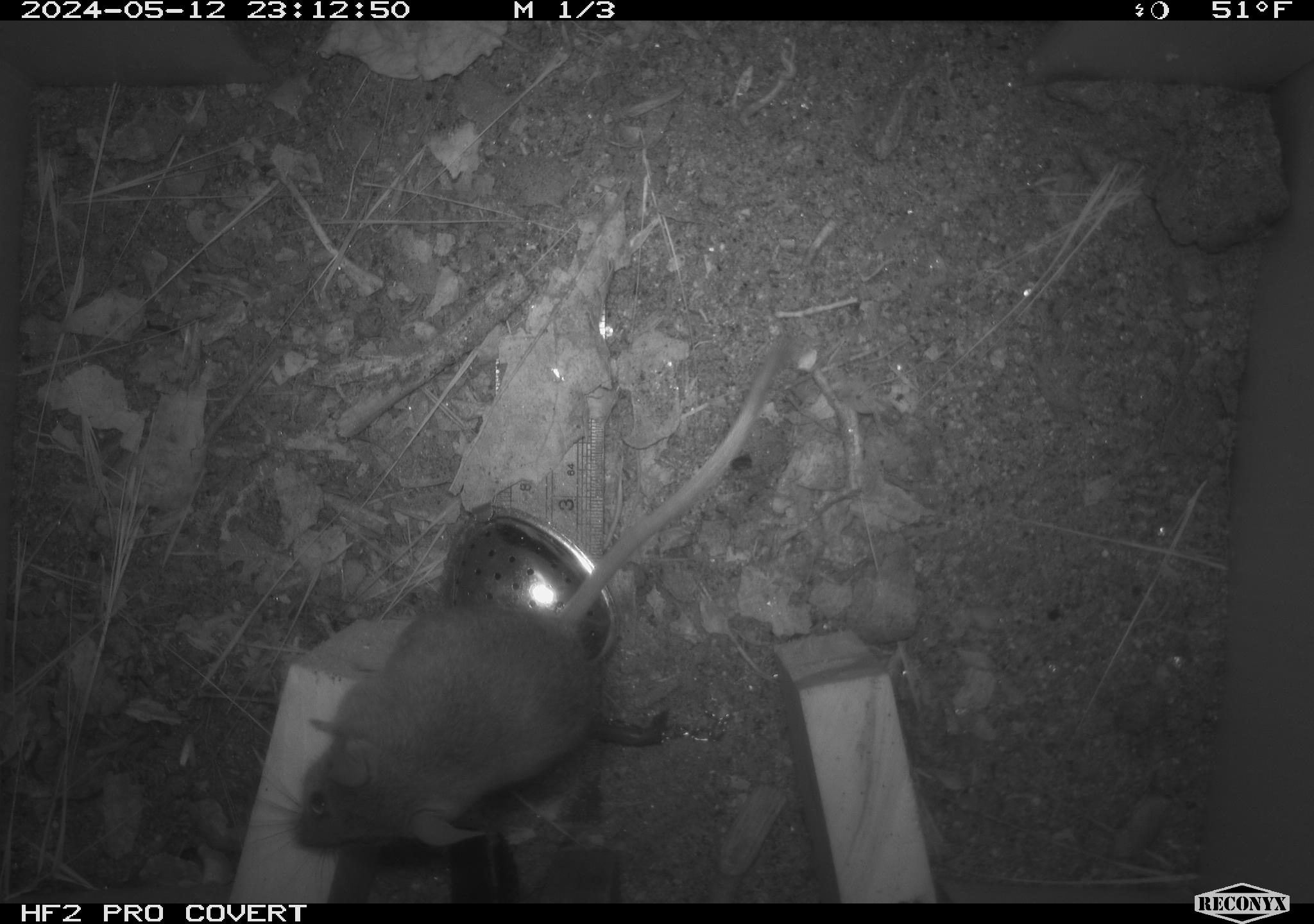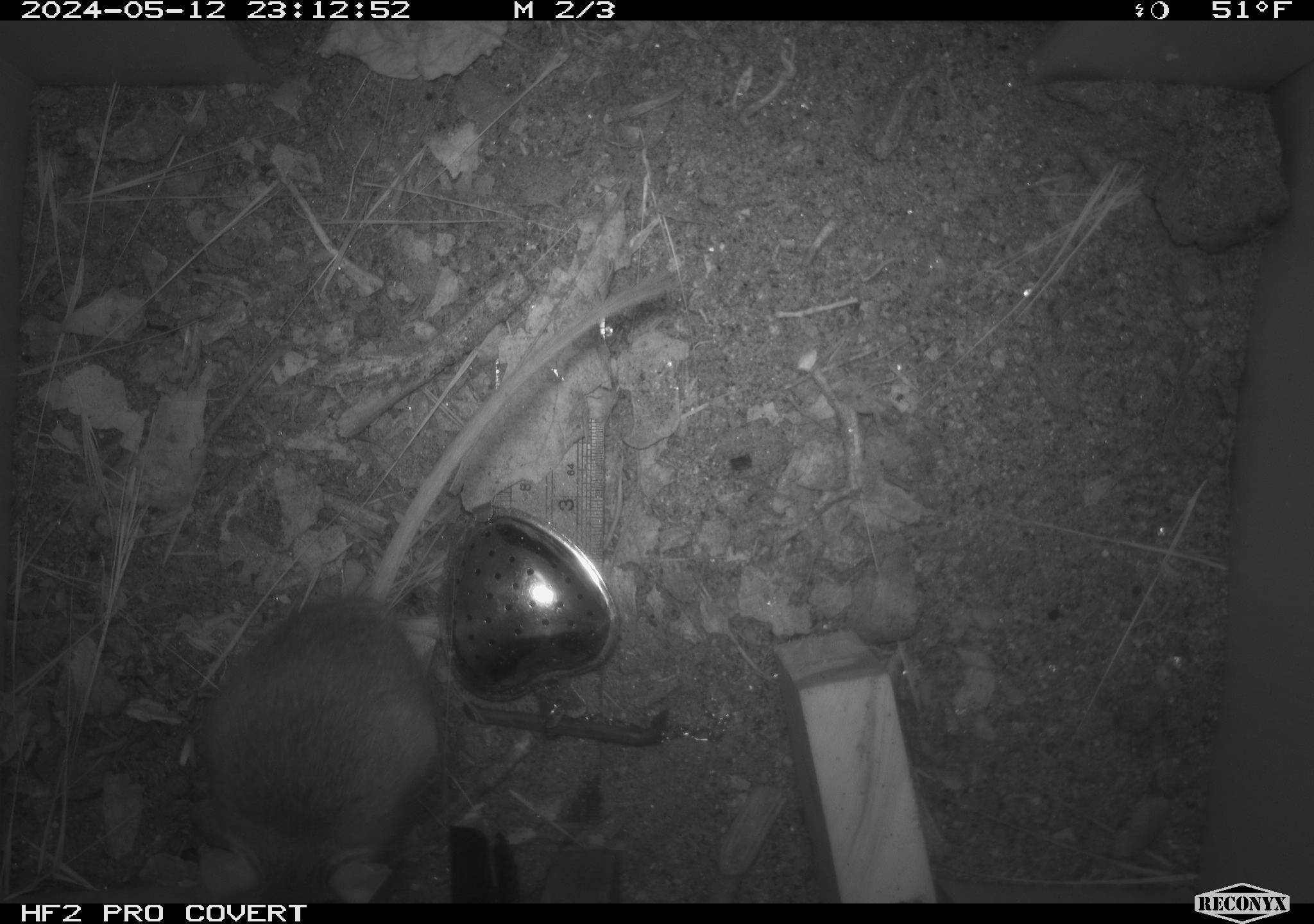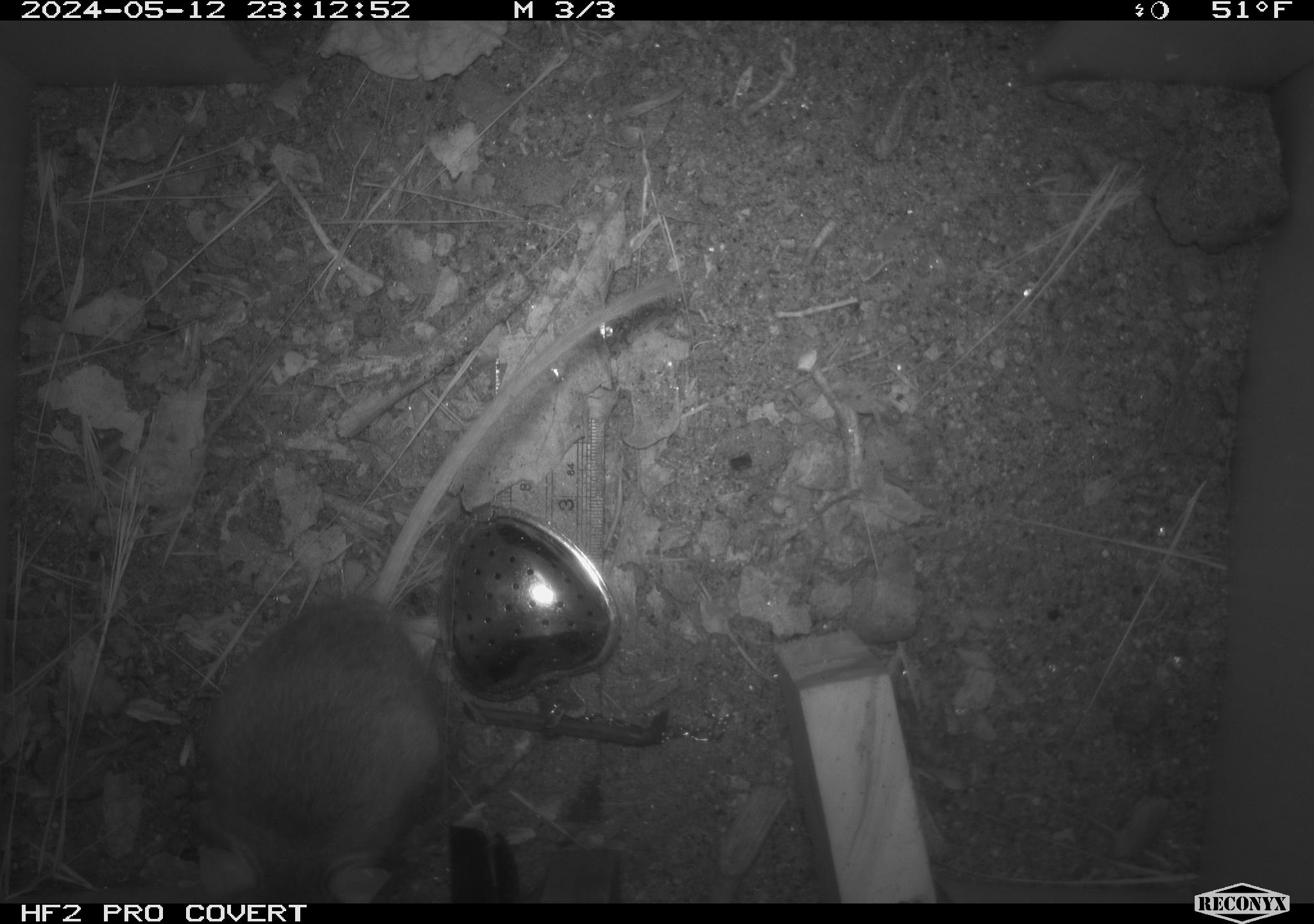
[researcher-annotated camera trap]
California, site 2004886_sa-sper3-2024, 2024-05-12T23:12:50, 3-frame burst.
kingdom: Animalia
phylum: Chordata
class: Mammalia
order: Rodentia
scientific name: Rodentia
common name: mouse species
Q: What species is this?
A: Mouse species (Rodentia).